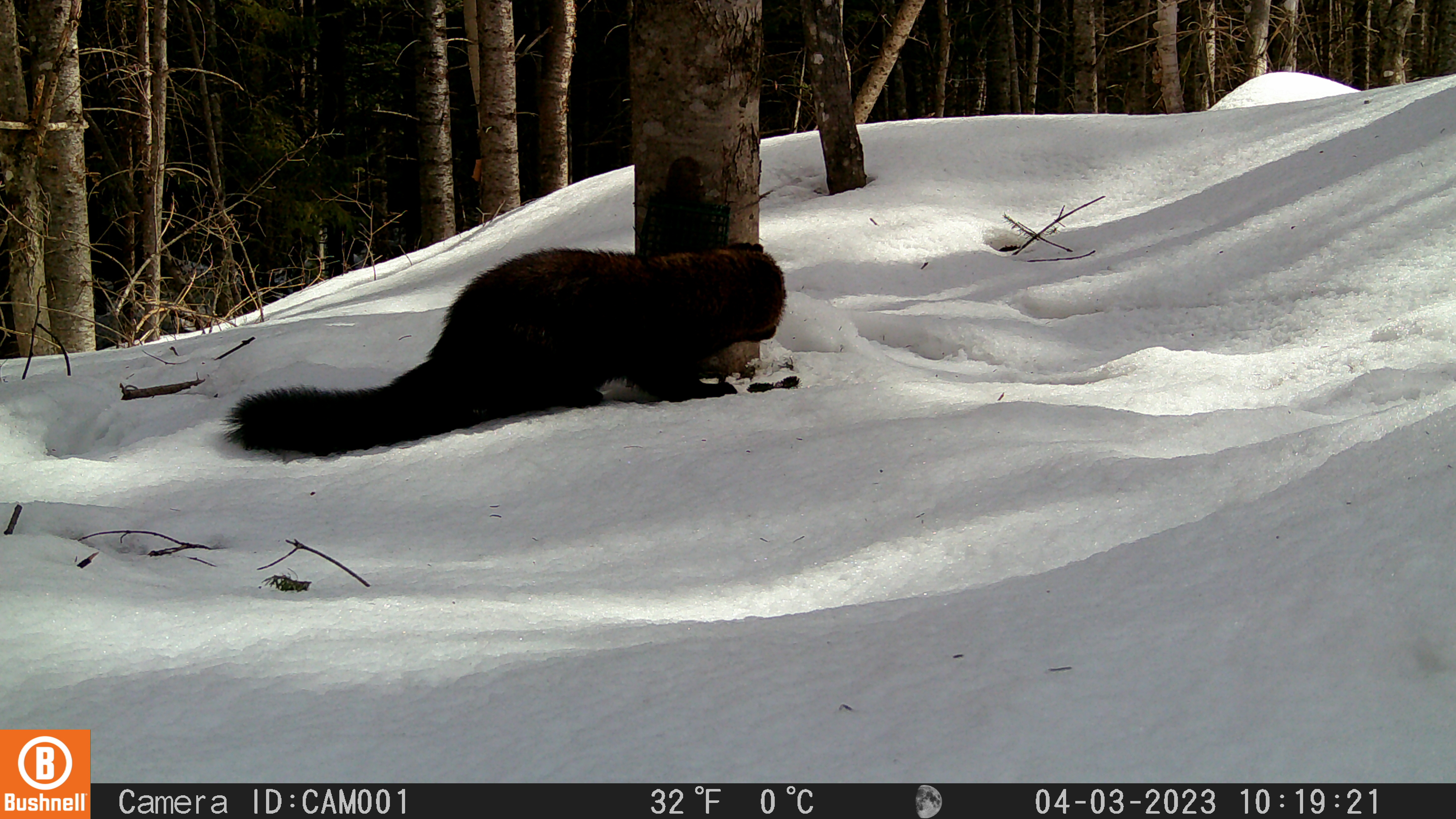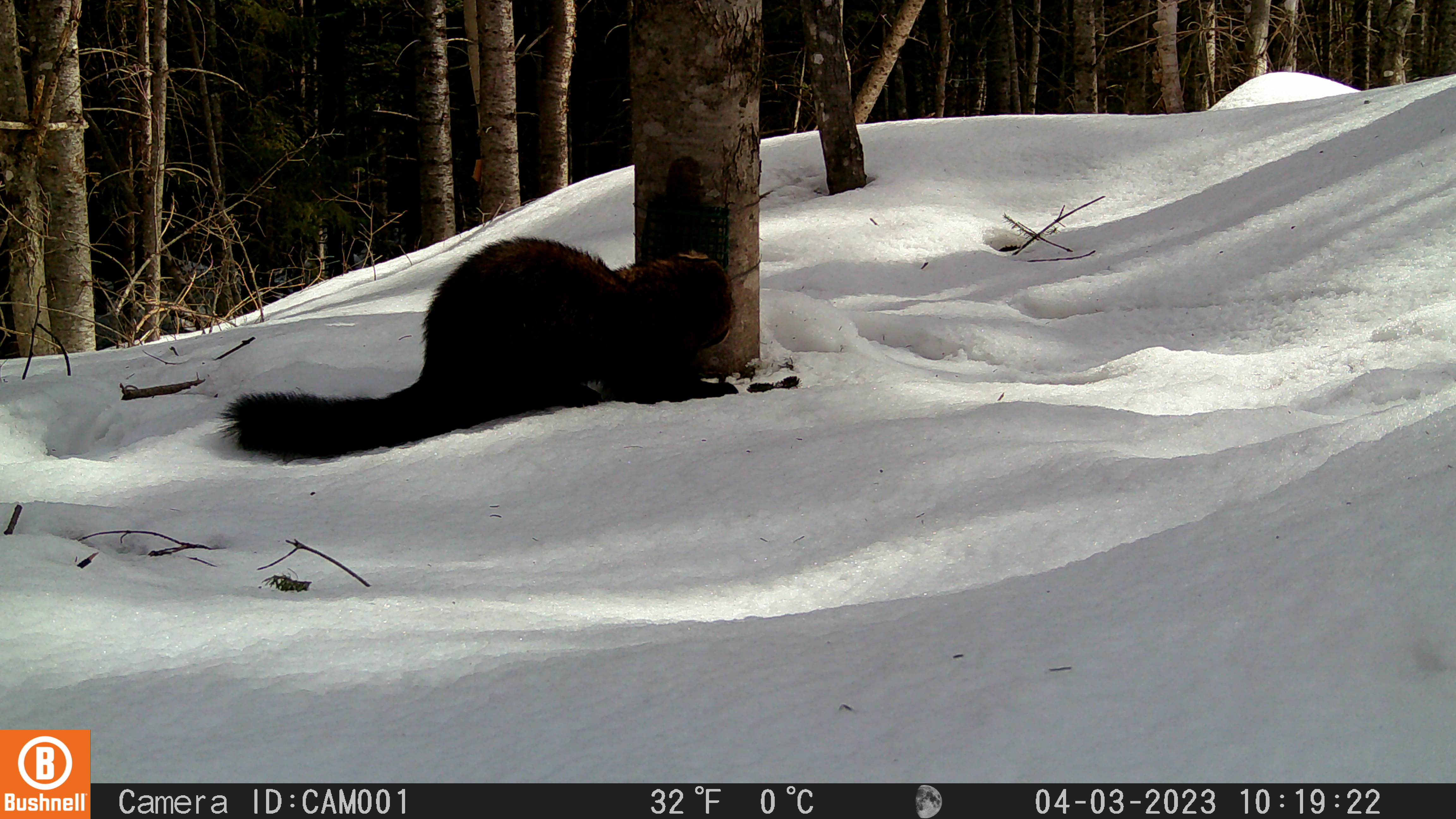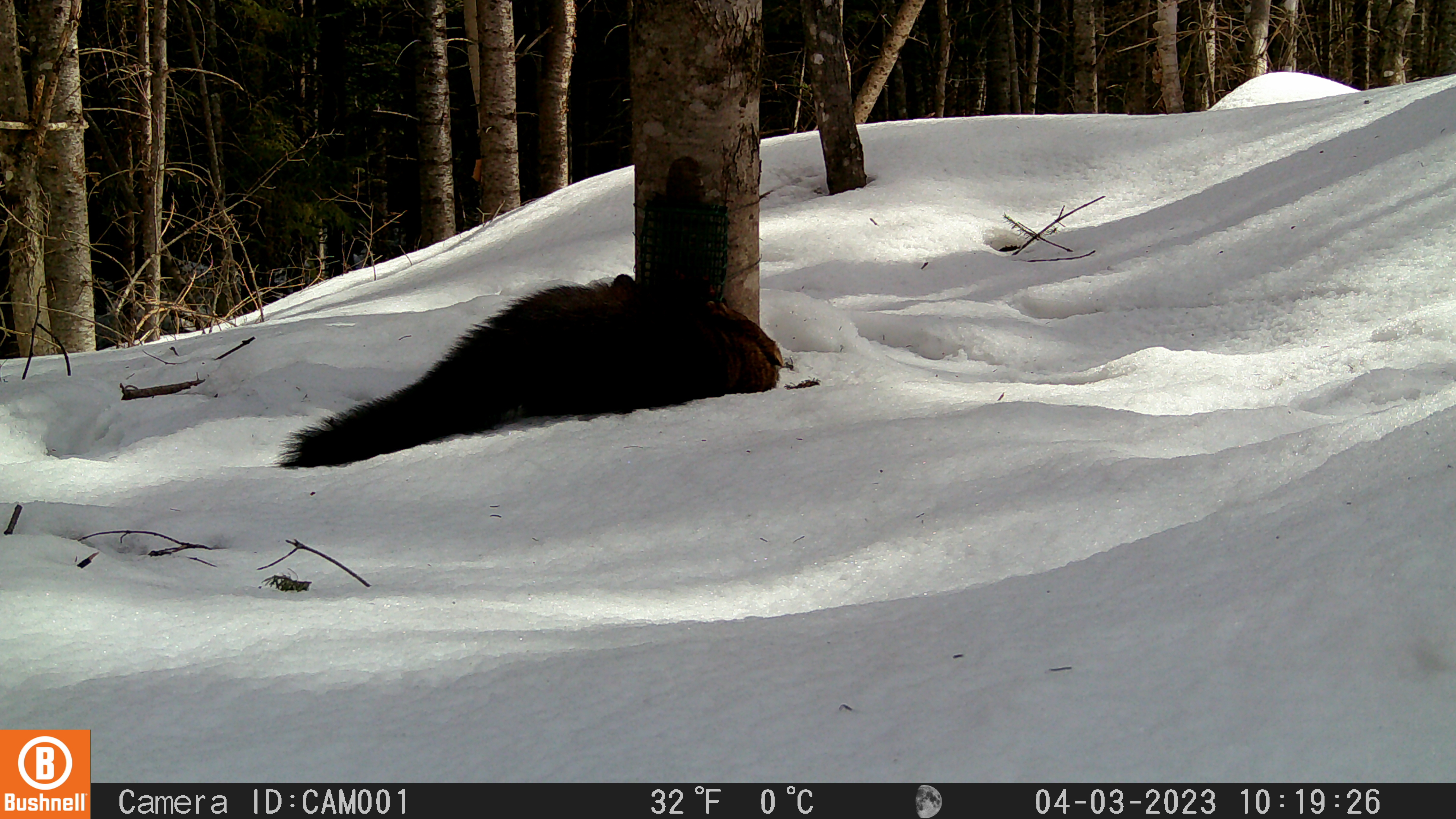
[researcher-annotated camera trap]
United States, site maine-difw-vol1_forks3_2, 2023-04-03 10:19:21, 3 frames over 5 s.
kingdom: Animalia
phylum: Chordata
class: Mammalia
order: Carnivora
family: Mustelidae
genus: Pekania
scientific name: Pekania pennanti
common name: fisher